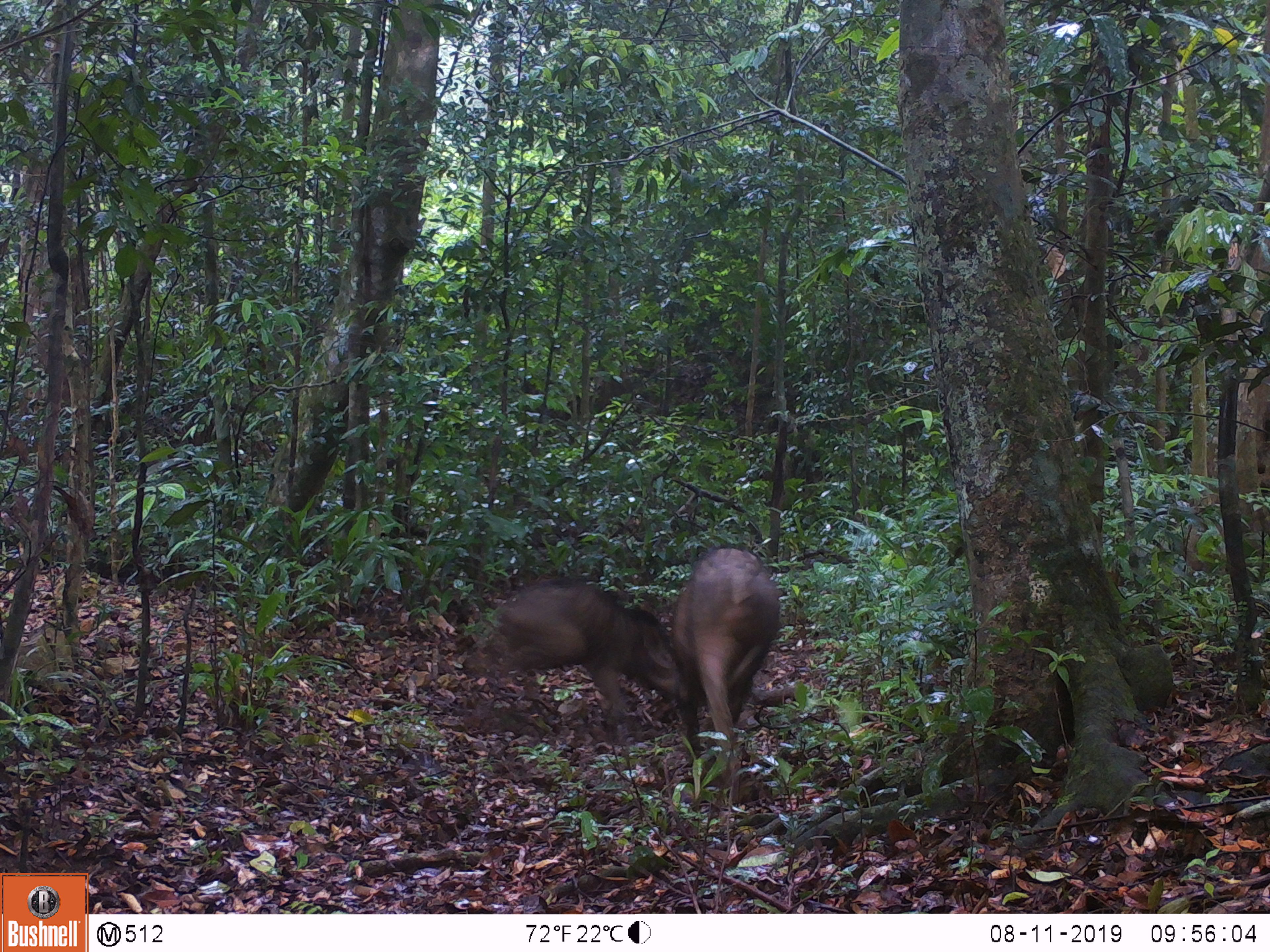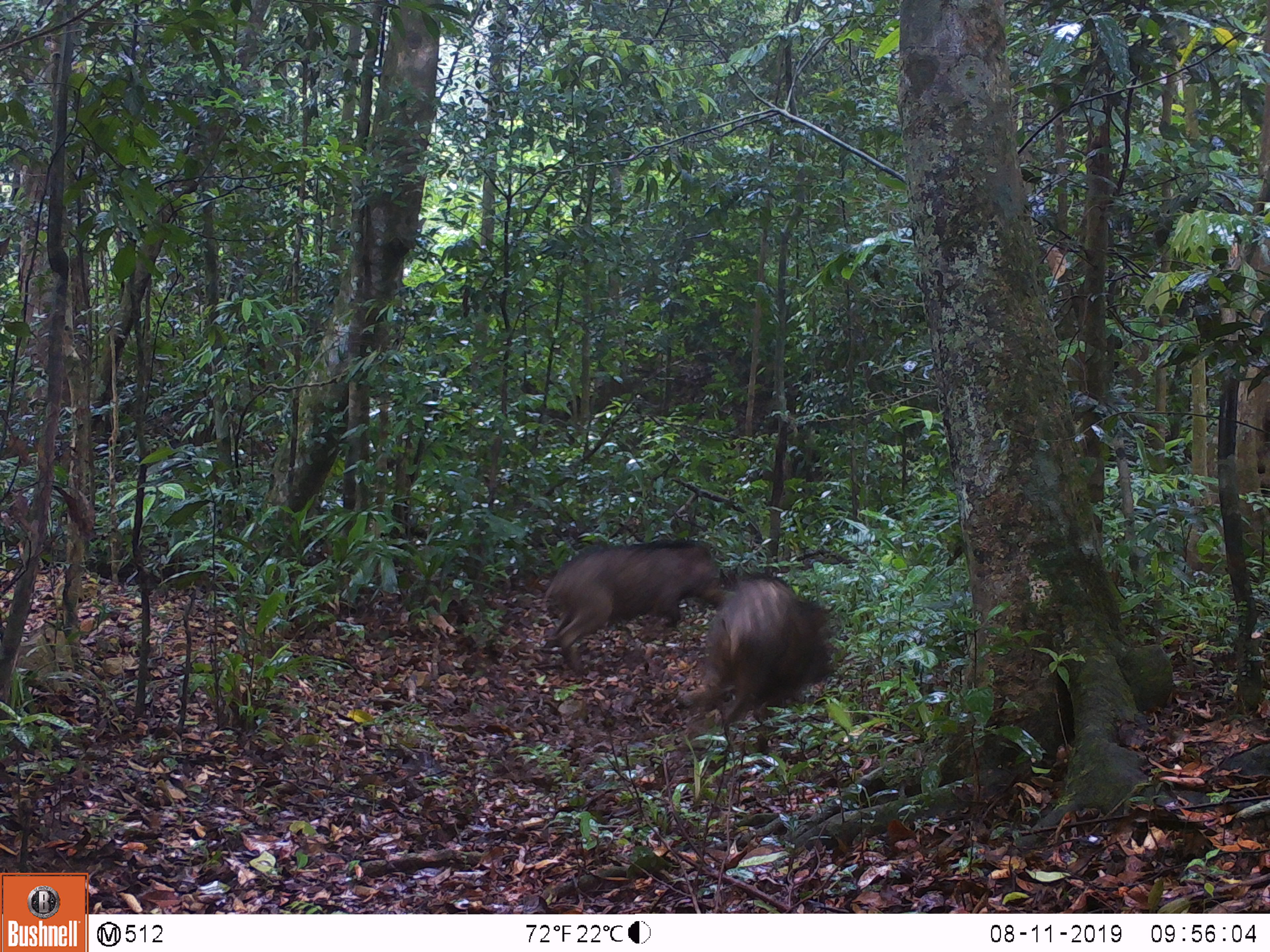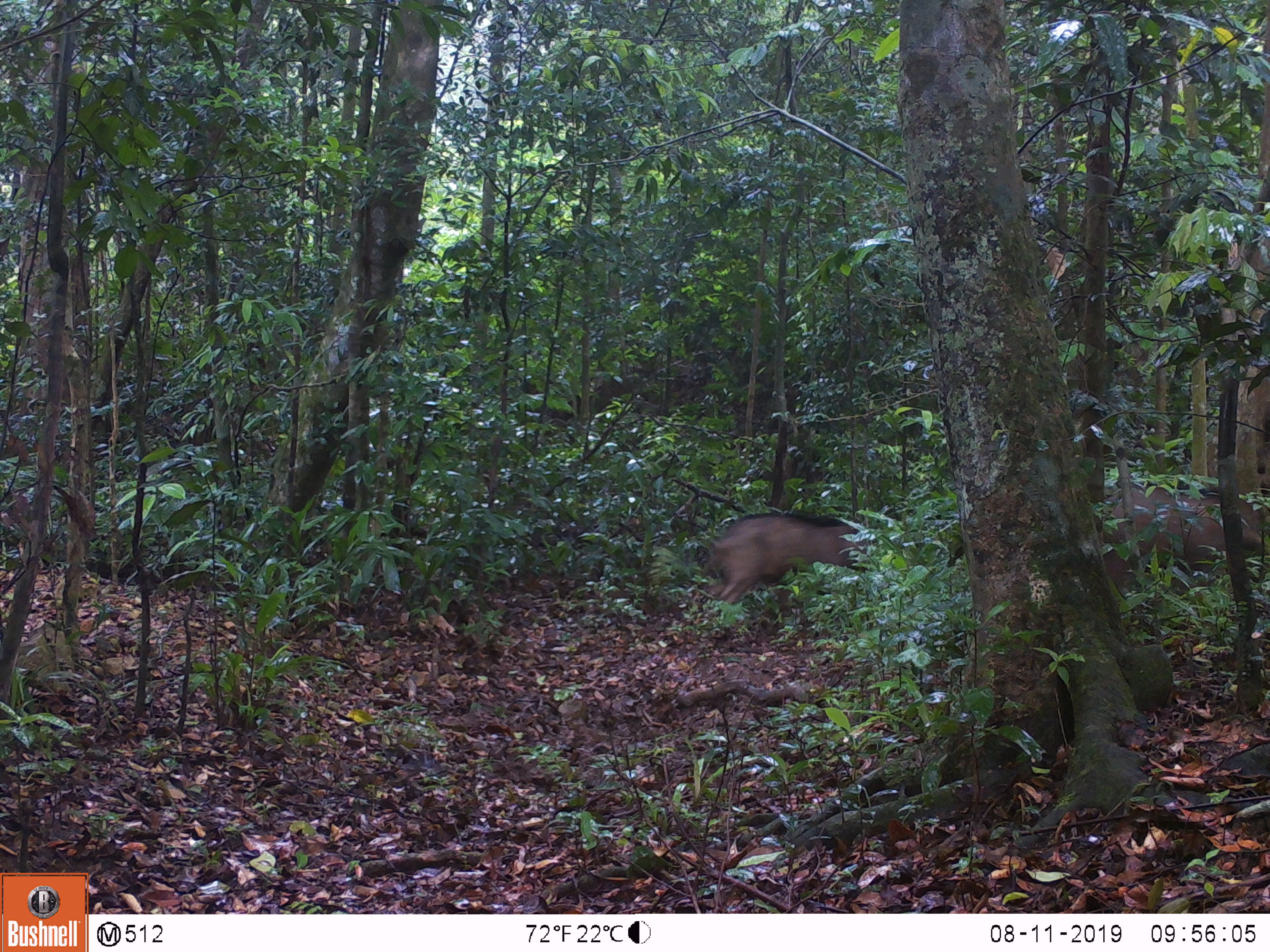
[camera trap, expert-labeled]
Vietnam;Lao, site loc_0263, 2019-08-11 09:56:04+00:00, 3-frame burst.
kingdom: Animalia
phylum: Chordata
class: Mammalia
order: Artiodactyla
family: Suidae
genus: Sus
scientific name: Sus scrofa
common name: eurasian wild pig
Eurasian wild pig (Sus scrofa). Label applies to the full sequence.